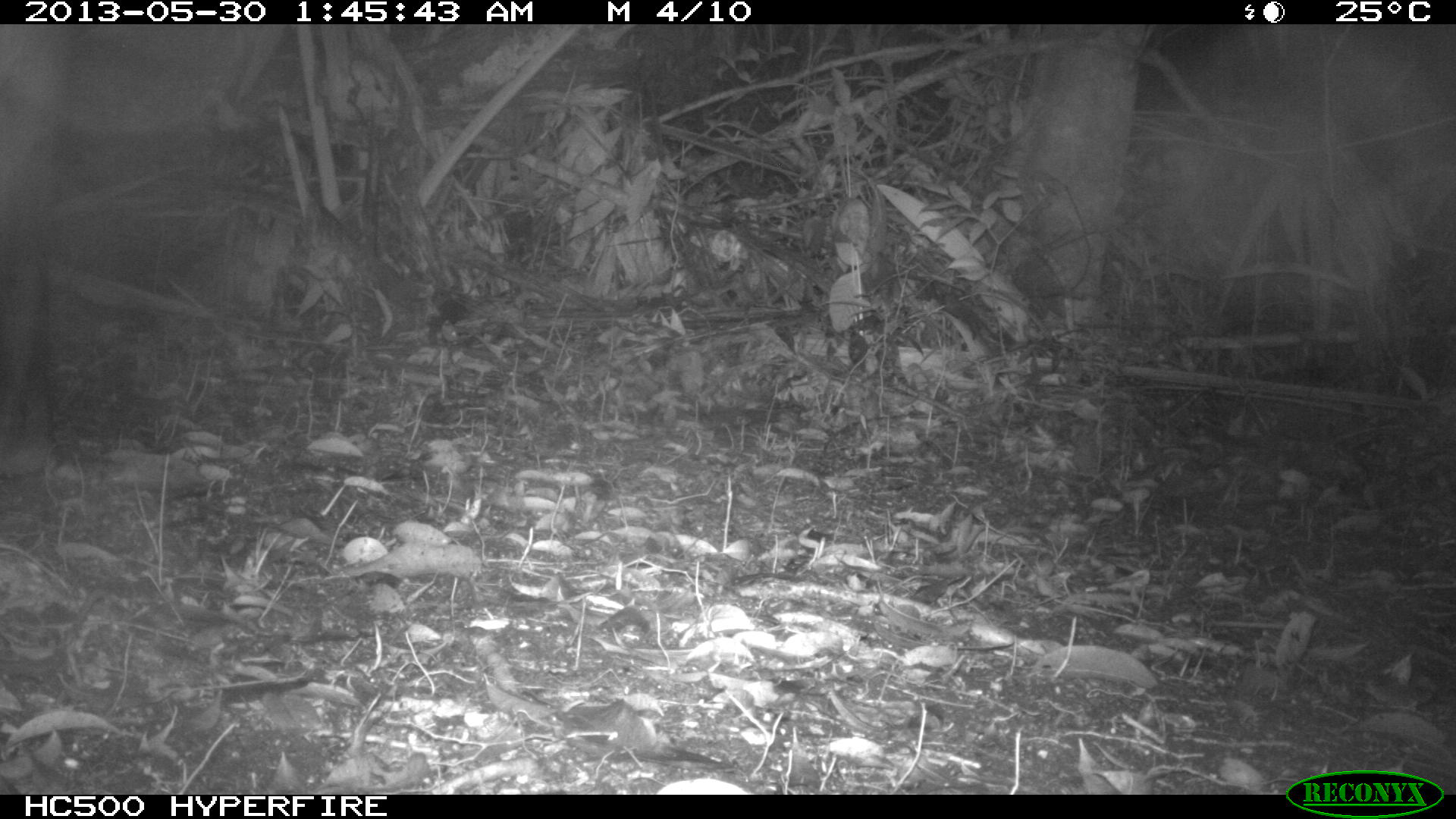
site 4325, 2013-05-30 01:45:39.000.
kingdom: Animalia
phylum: Chordata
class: Mammalia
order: Perissodactyla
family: Tapiridae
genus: Tapirus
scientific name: Tapirus bairdii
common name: baird's tapir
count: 1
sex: male